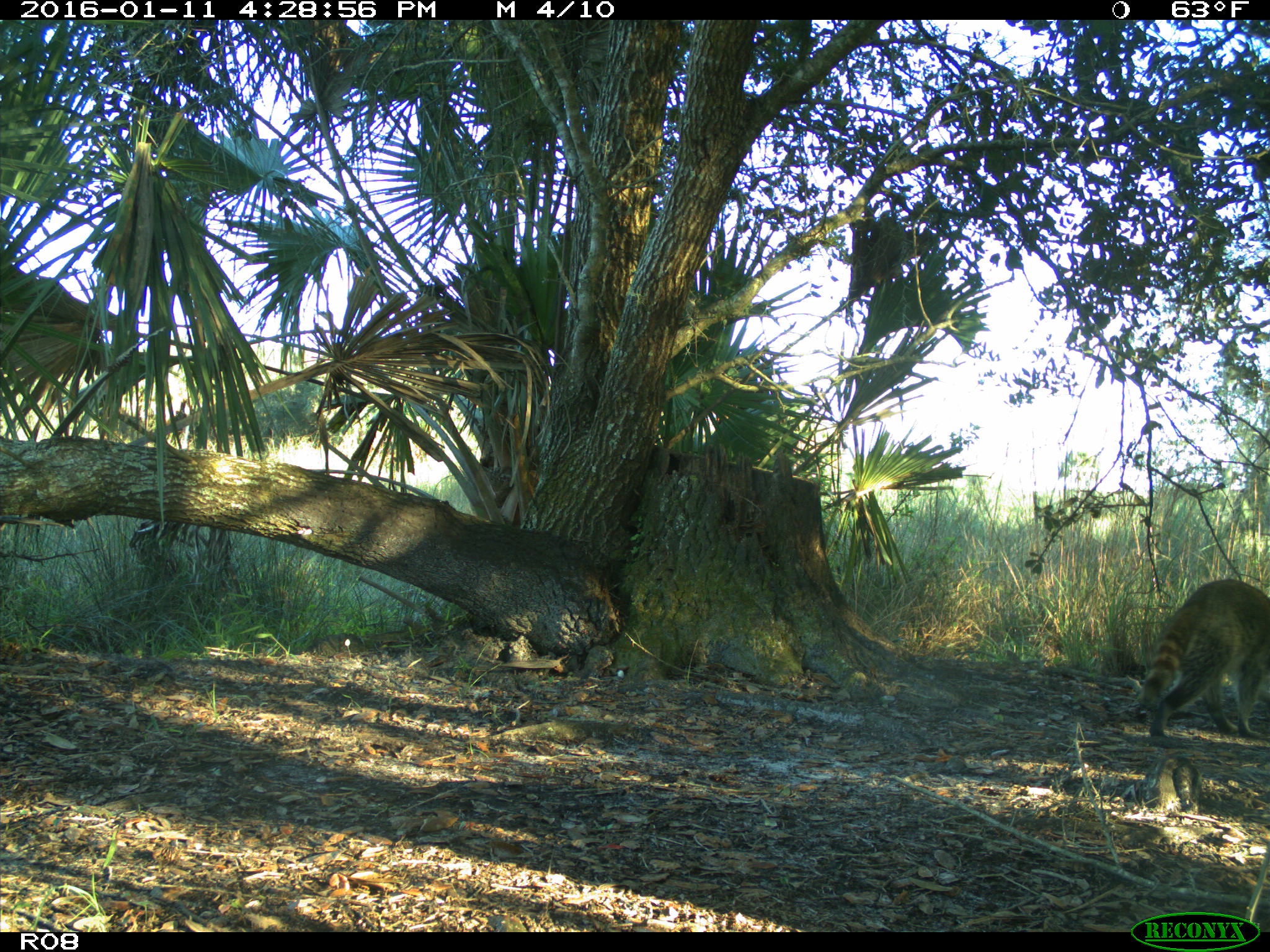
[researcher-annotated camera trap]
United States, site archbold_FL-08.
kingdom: Animalia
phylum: Chordata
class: Mammalia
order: Carnivora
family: Procyonidae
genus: Procyon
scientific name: Procyon lotor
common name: common raccoon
Procyon lotor (common raccoon).